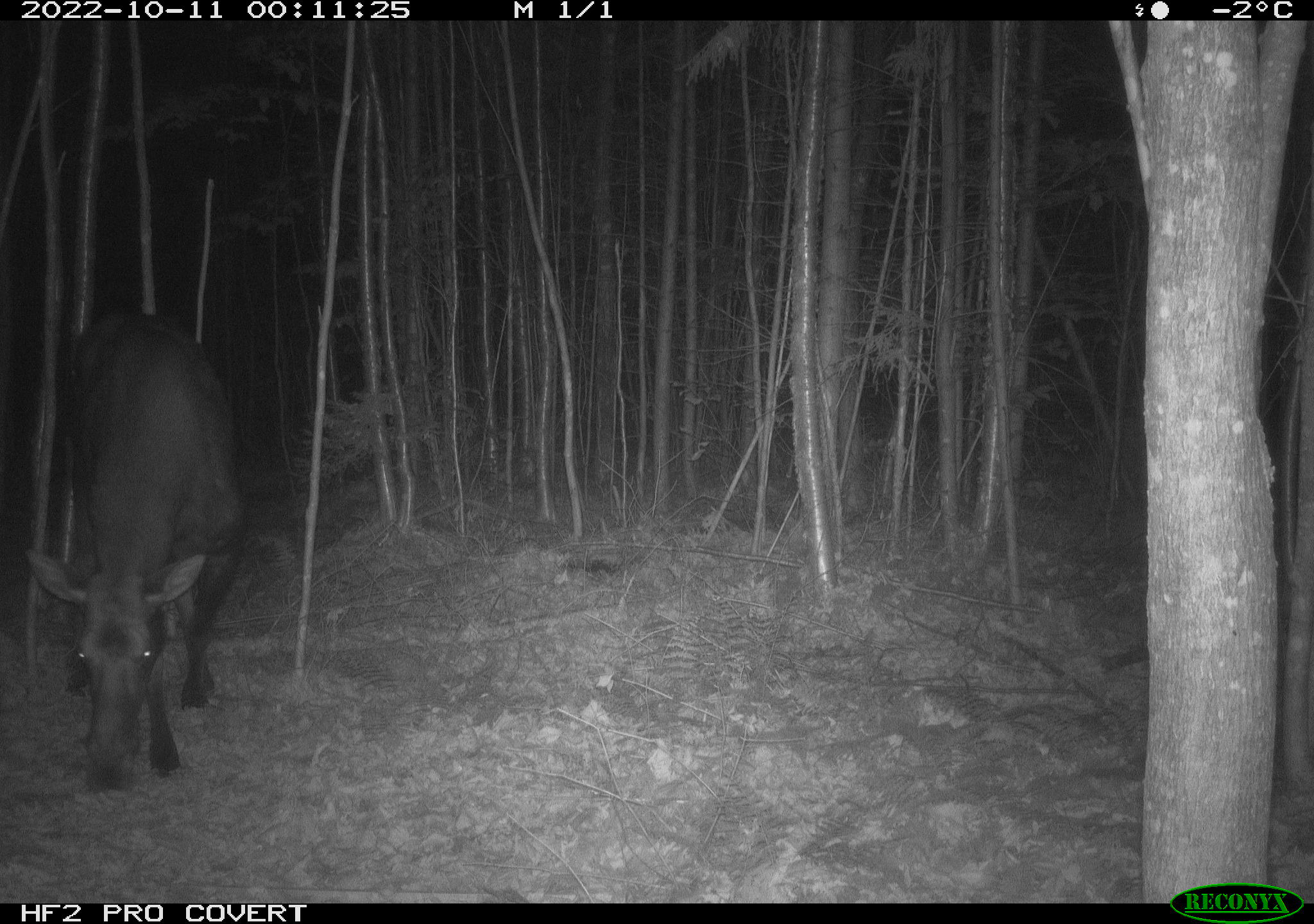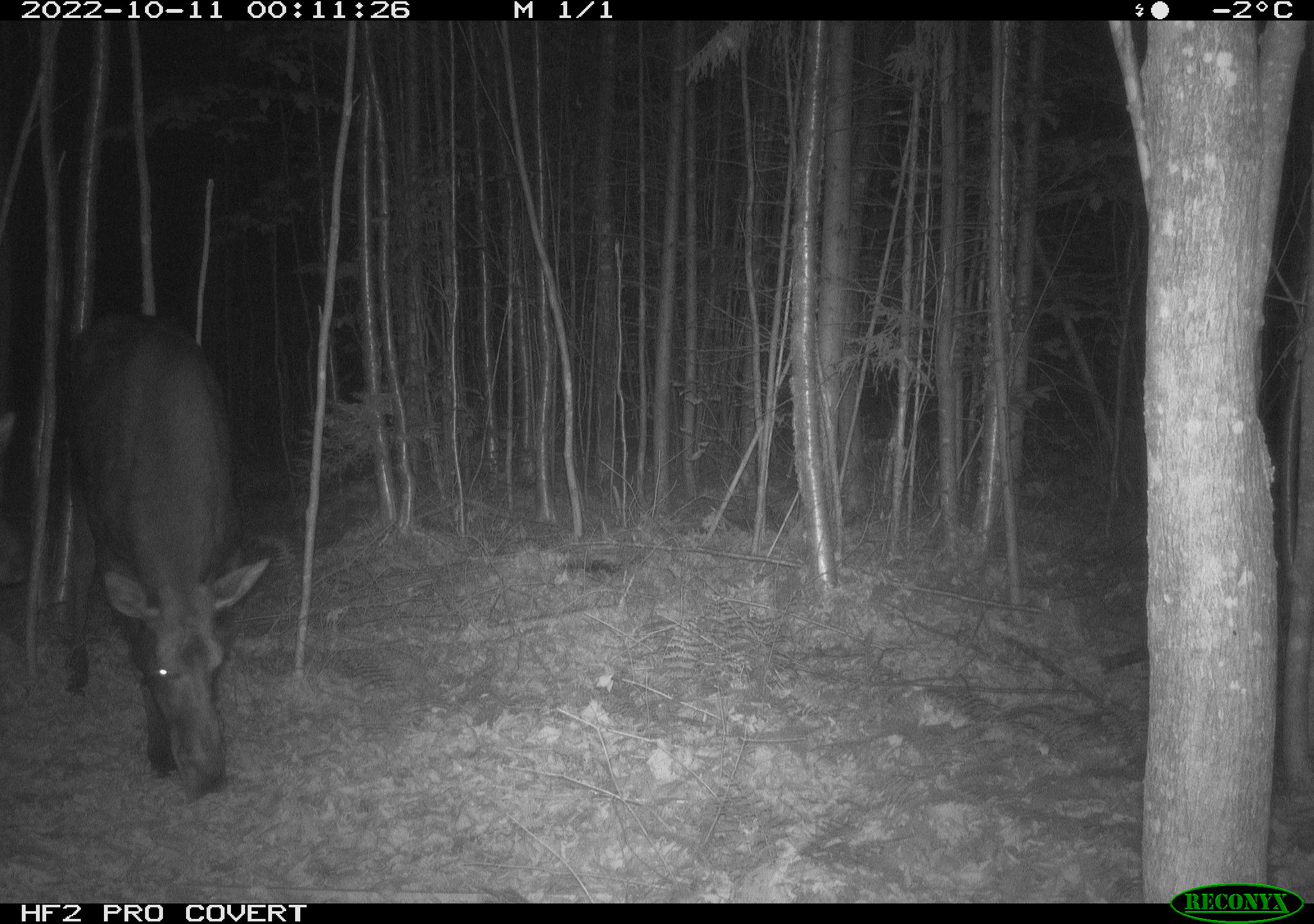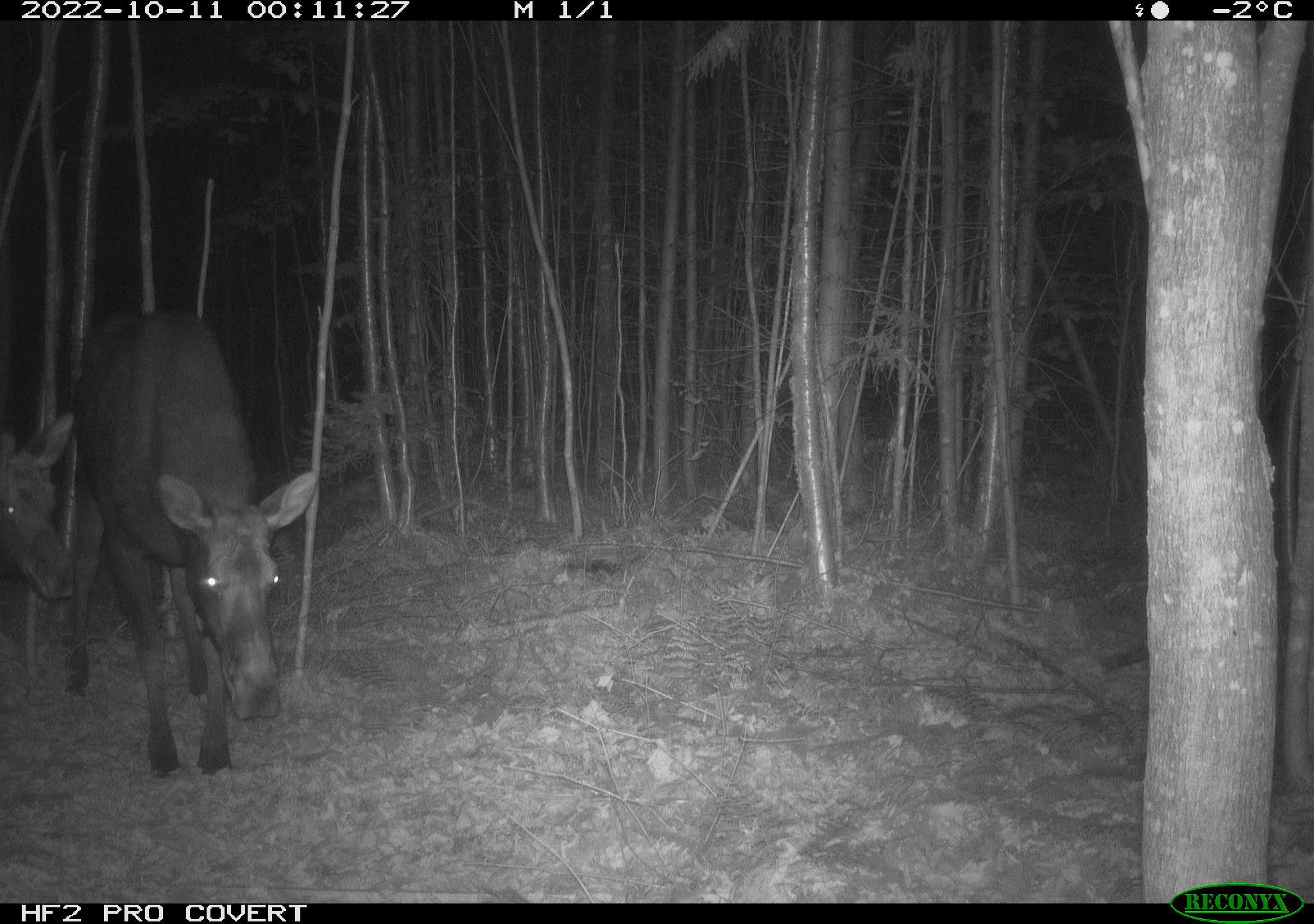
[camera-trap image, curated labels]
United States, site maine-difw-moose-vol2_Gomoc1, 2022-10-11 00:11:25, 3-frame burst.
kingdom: Animalia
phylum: Chordata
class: Mammalia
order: Artiodactyla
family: Cervidae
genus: Alces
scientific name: Alces alces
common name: moose